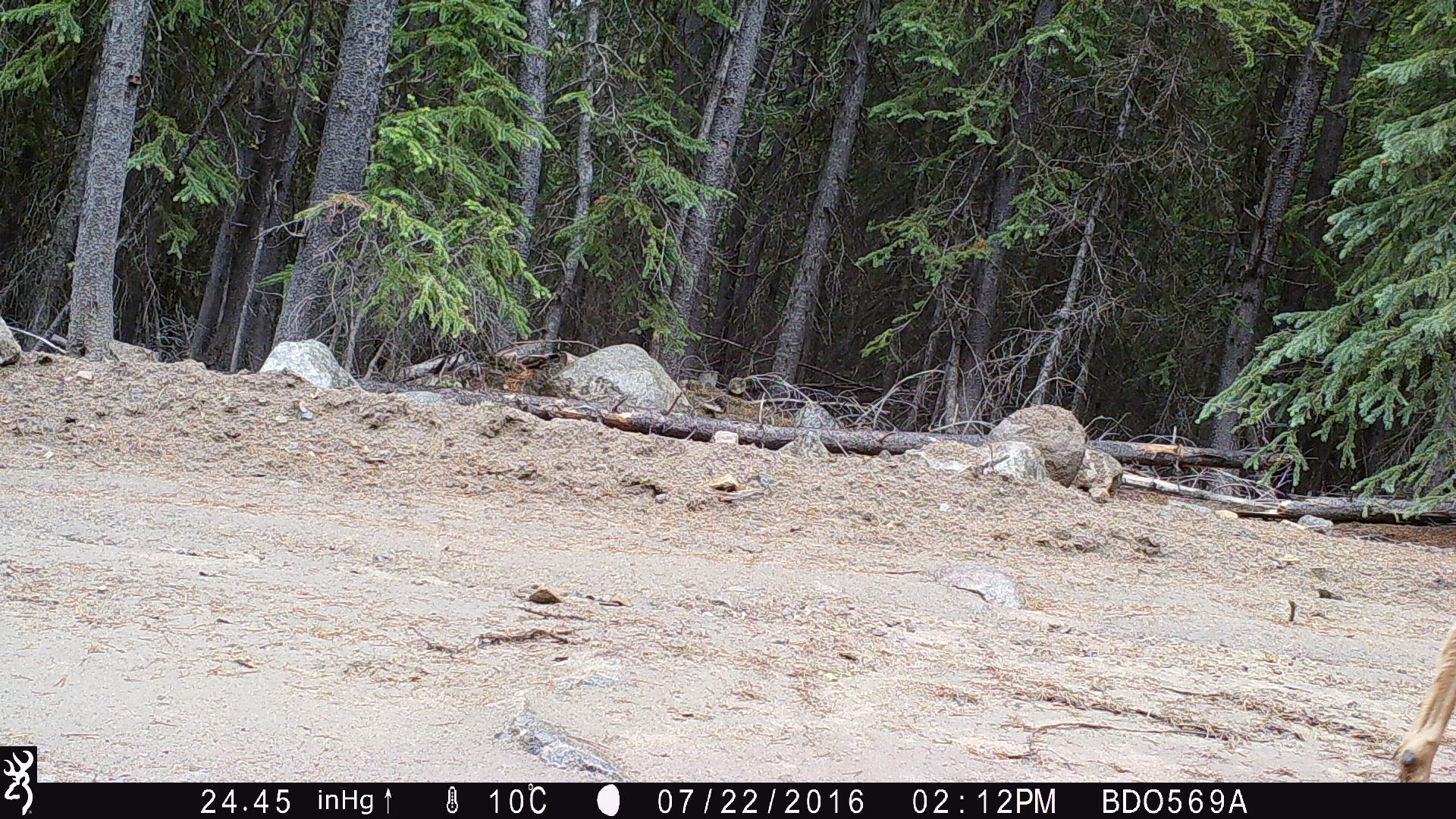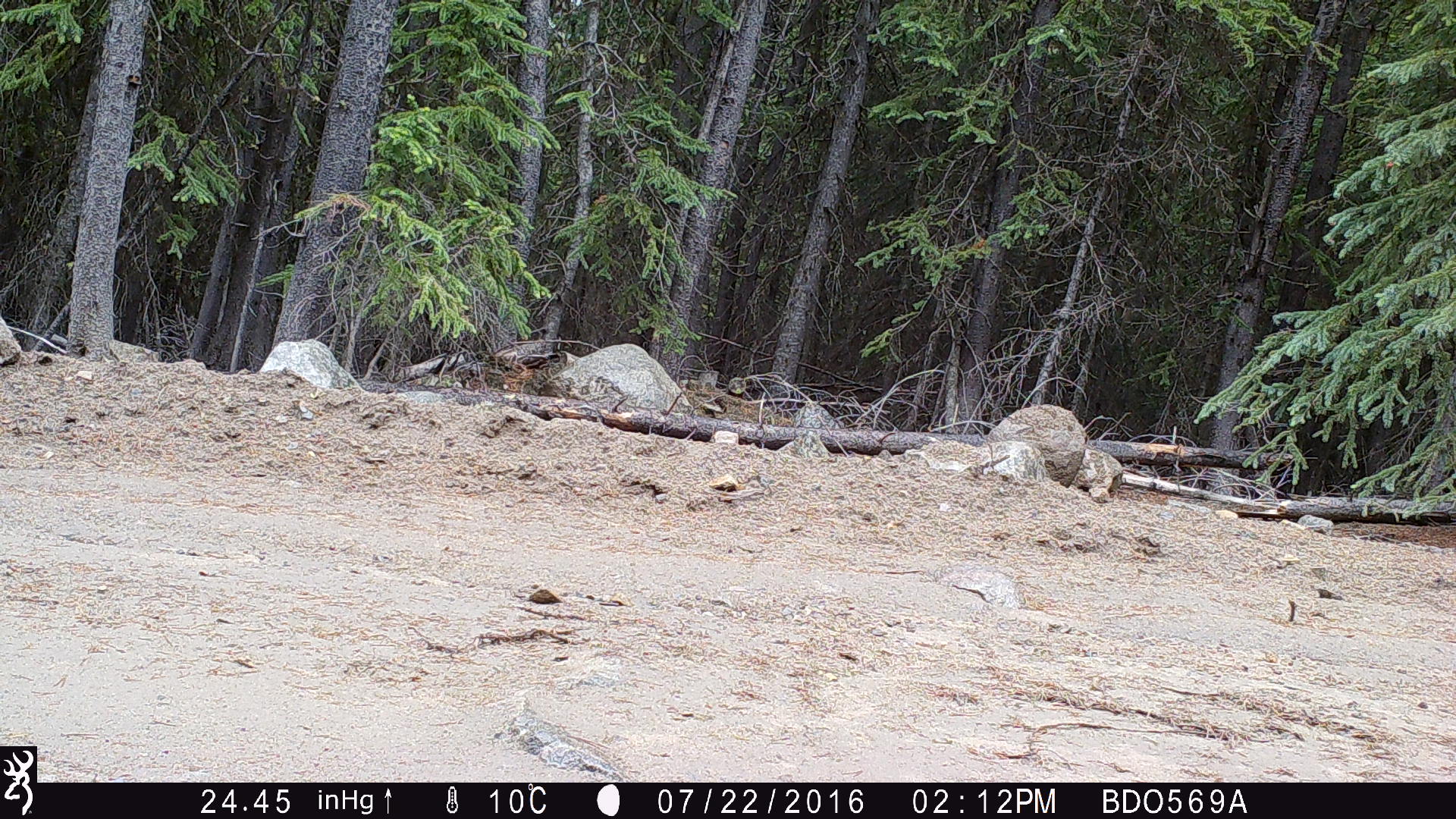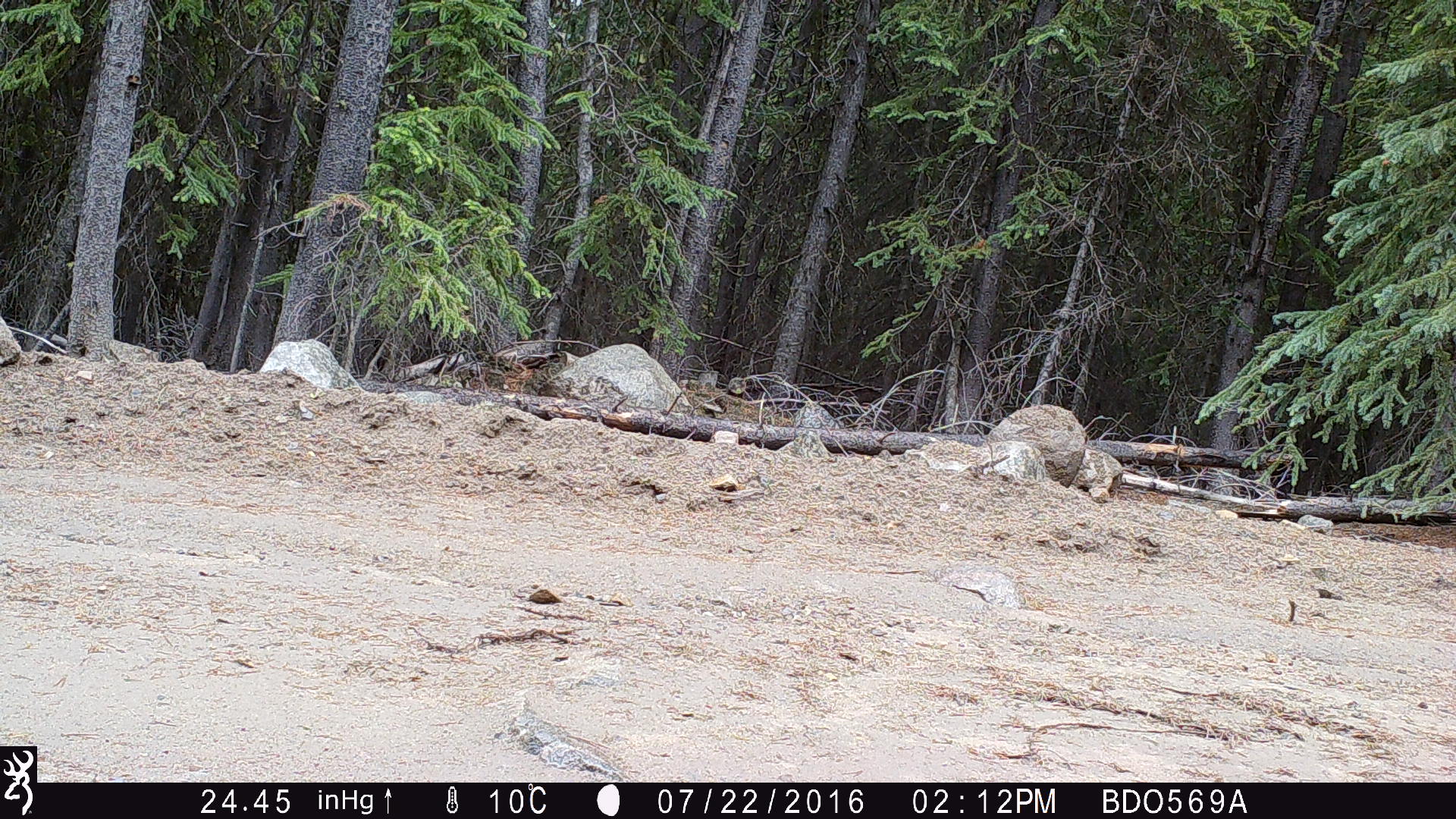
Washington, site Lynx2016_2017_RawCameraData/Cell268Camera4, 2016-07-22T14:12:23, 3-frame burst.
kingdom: Animalia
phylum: Chordata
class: Mammalia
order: Artiodactyla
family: Cervidae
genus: Odocoileus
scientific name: Odocoileus hemionus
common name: mule deer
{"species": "Odocoileus hemionus (mule deer)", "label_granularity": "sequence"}